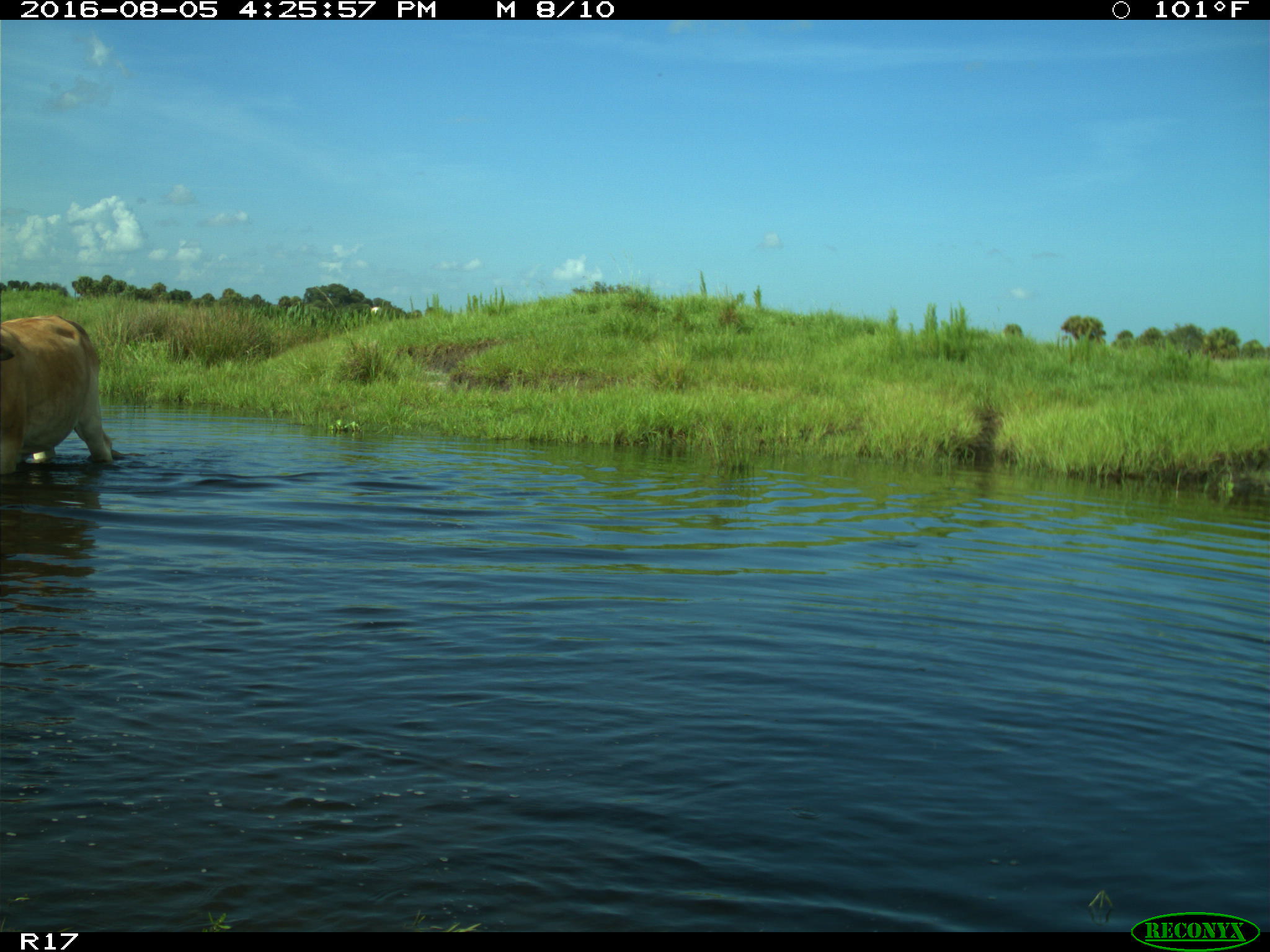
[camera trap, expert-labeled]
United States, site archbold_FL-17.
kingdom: Animalia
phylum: Chordata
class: Mammalia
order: Artiodactyla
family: Bovidae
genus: Bos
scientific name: Bos taurus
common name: domestic cow